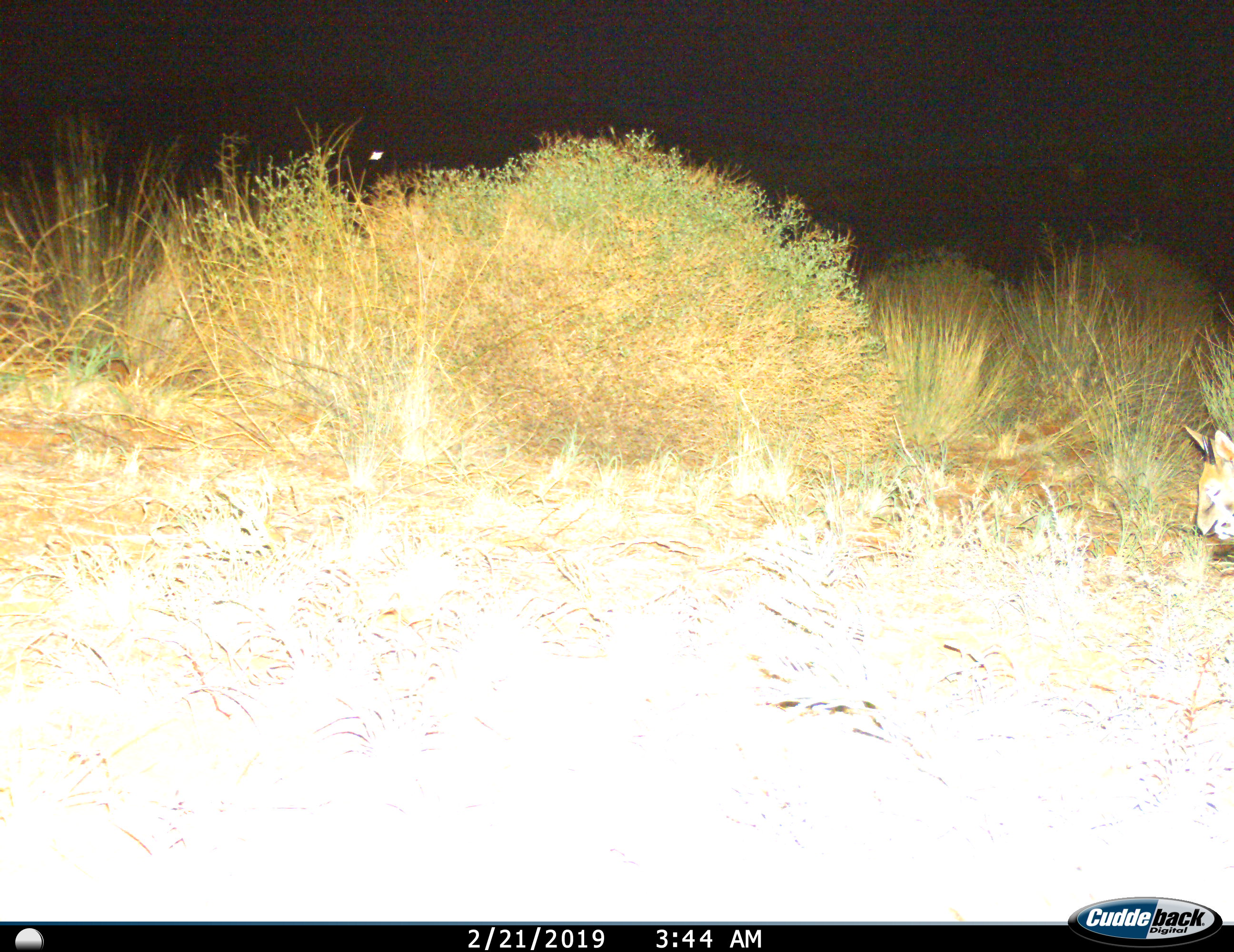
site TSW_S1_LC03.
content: unidentified animal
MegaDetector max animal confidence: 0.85